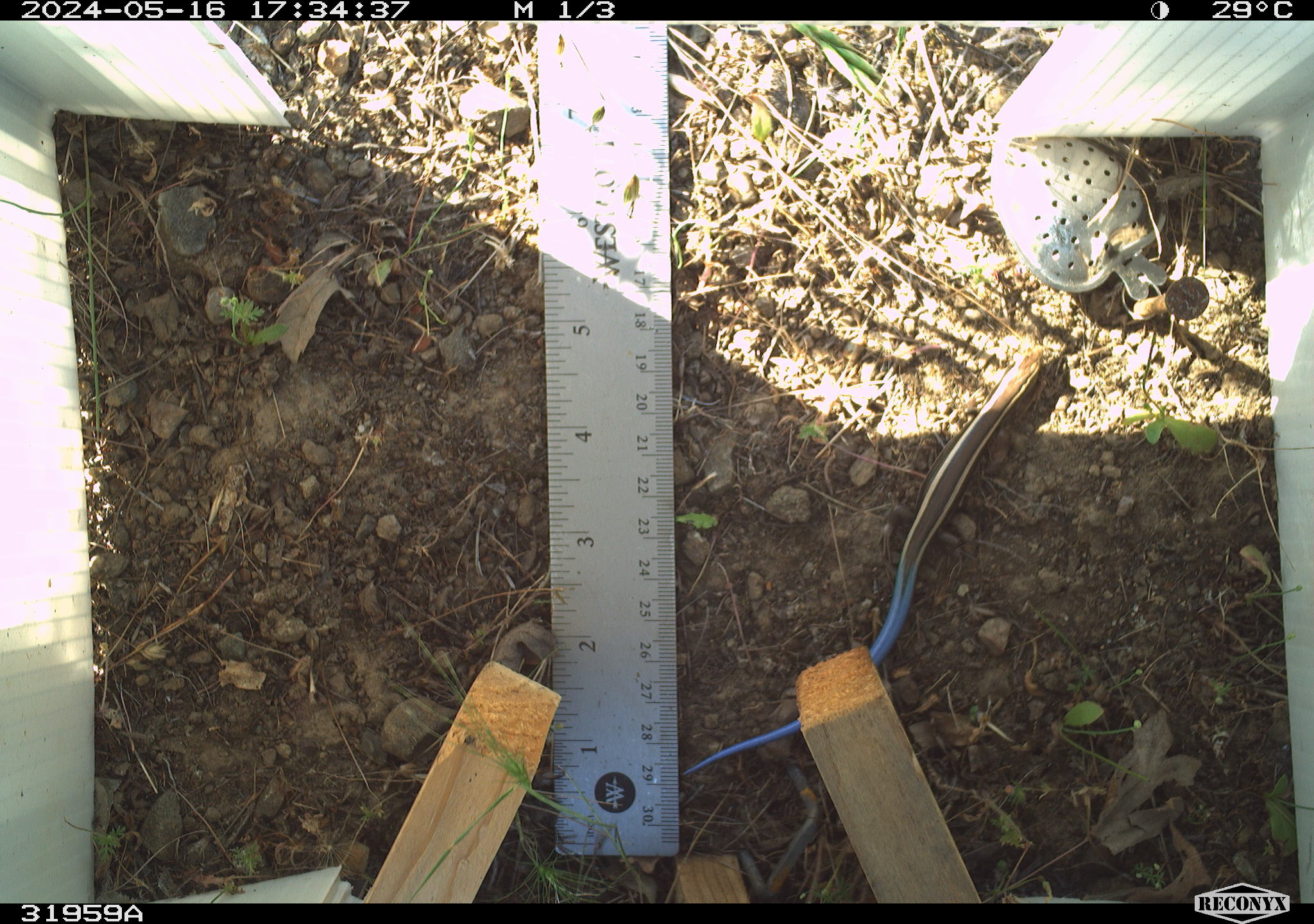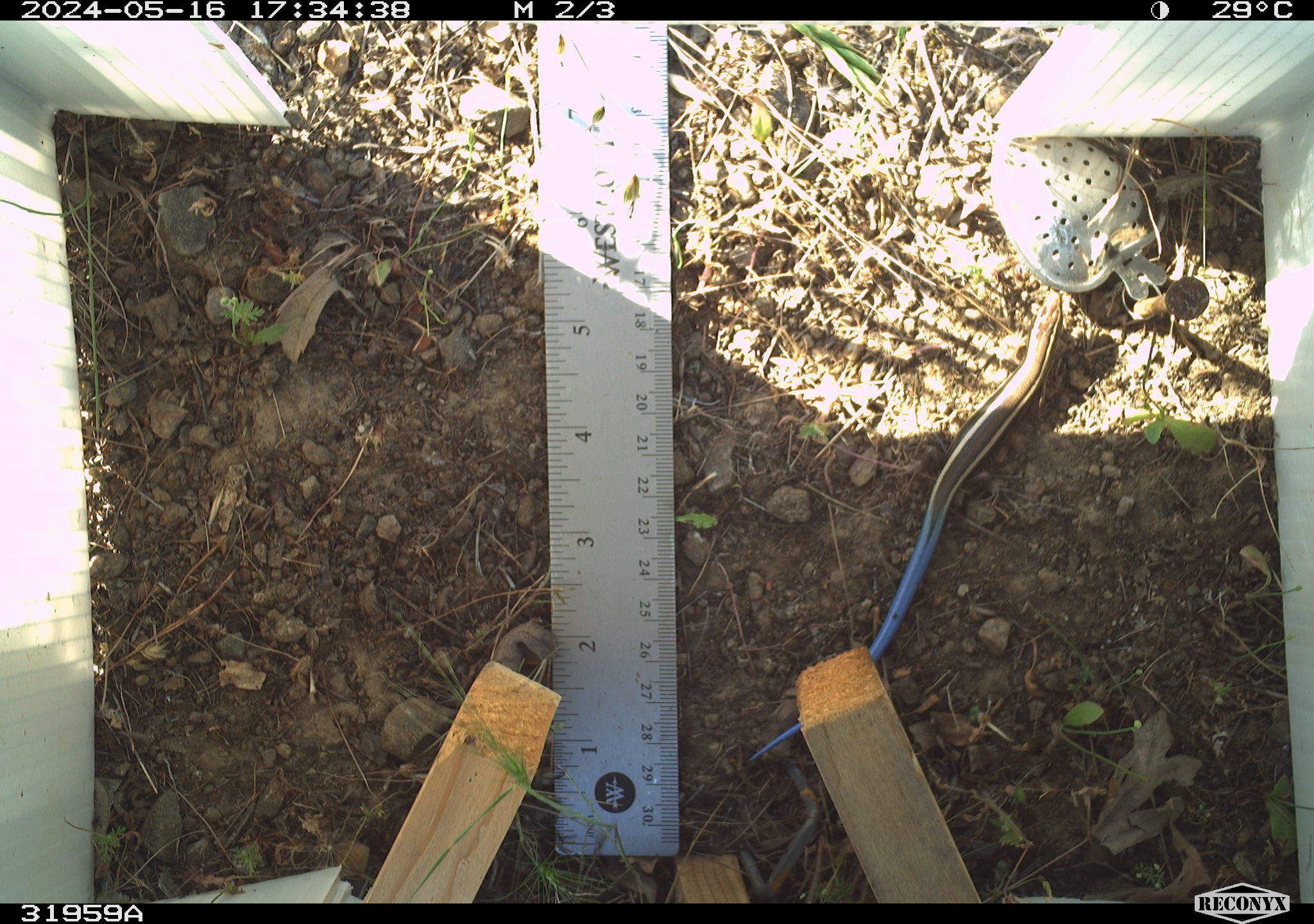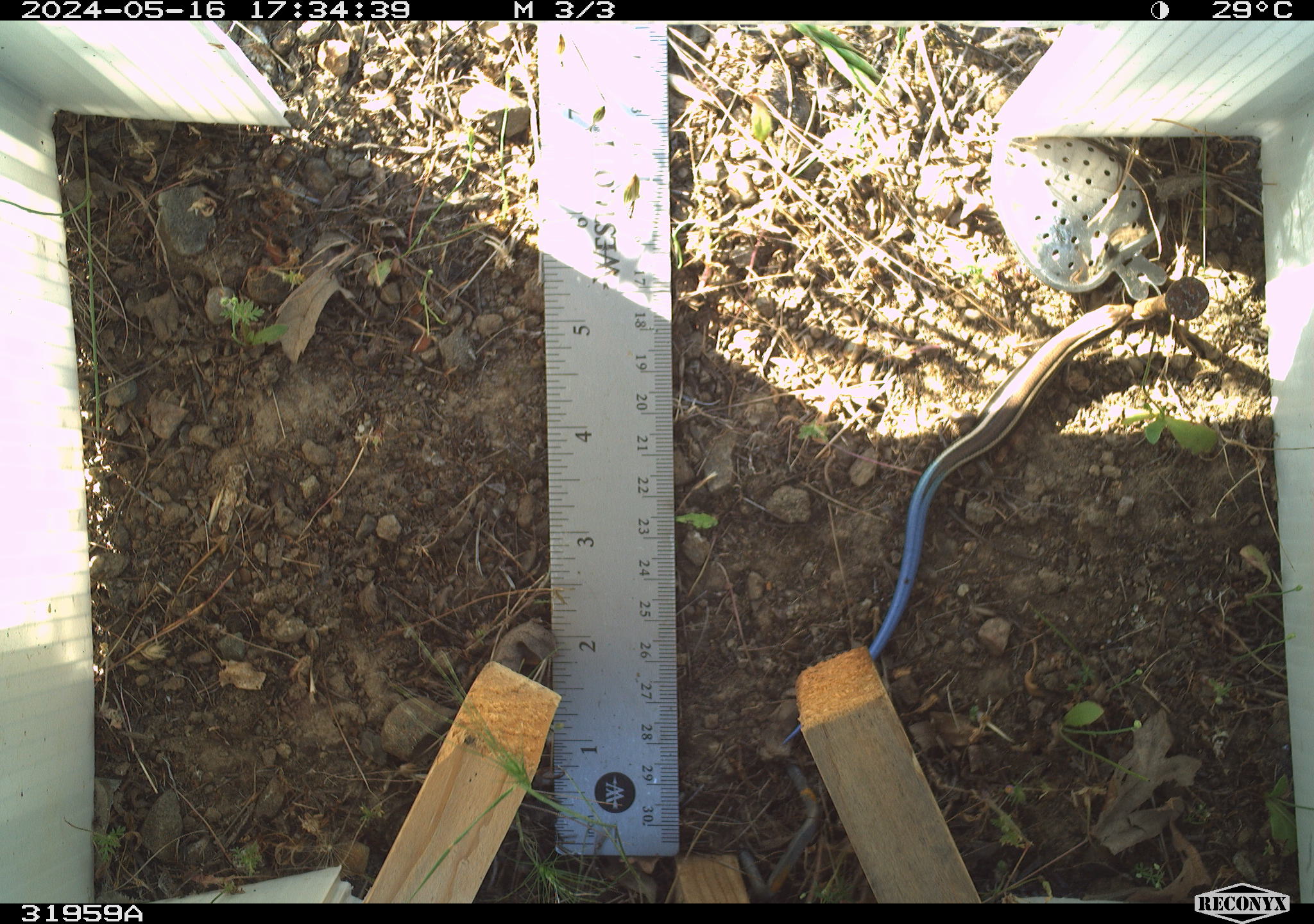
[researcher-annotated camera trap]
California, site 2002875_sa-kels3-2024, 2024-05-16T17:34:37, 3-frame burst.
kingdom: Animalia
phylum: Chordata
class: Reptilia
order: Squamata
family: Scincidae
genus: Plestiodon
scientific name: Plestiodon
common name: blue-tailed skinks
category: plestiodon species